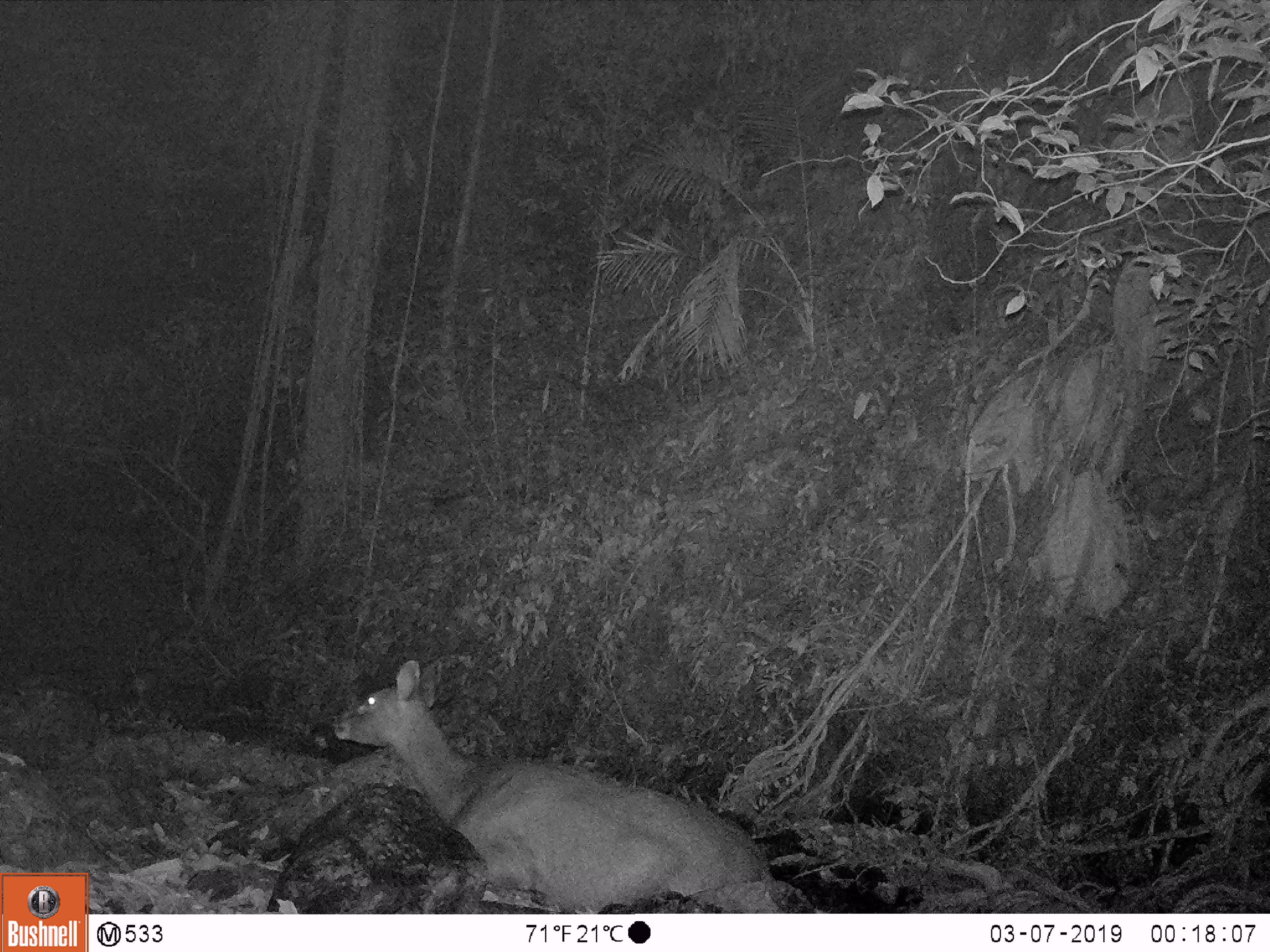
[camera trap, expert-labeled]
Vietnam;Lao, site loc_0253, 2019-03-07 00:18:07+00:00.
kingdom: Animalia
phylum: Chordata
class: Mammalia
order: Artiodactyla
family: Cervidae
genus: Rusa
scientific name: Rusa unicolor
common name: sambar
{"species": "sambar (Rusa unicolor)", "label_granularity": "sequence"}